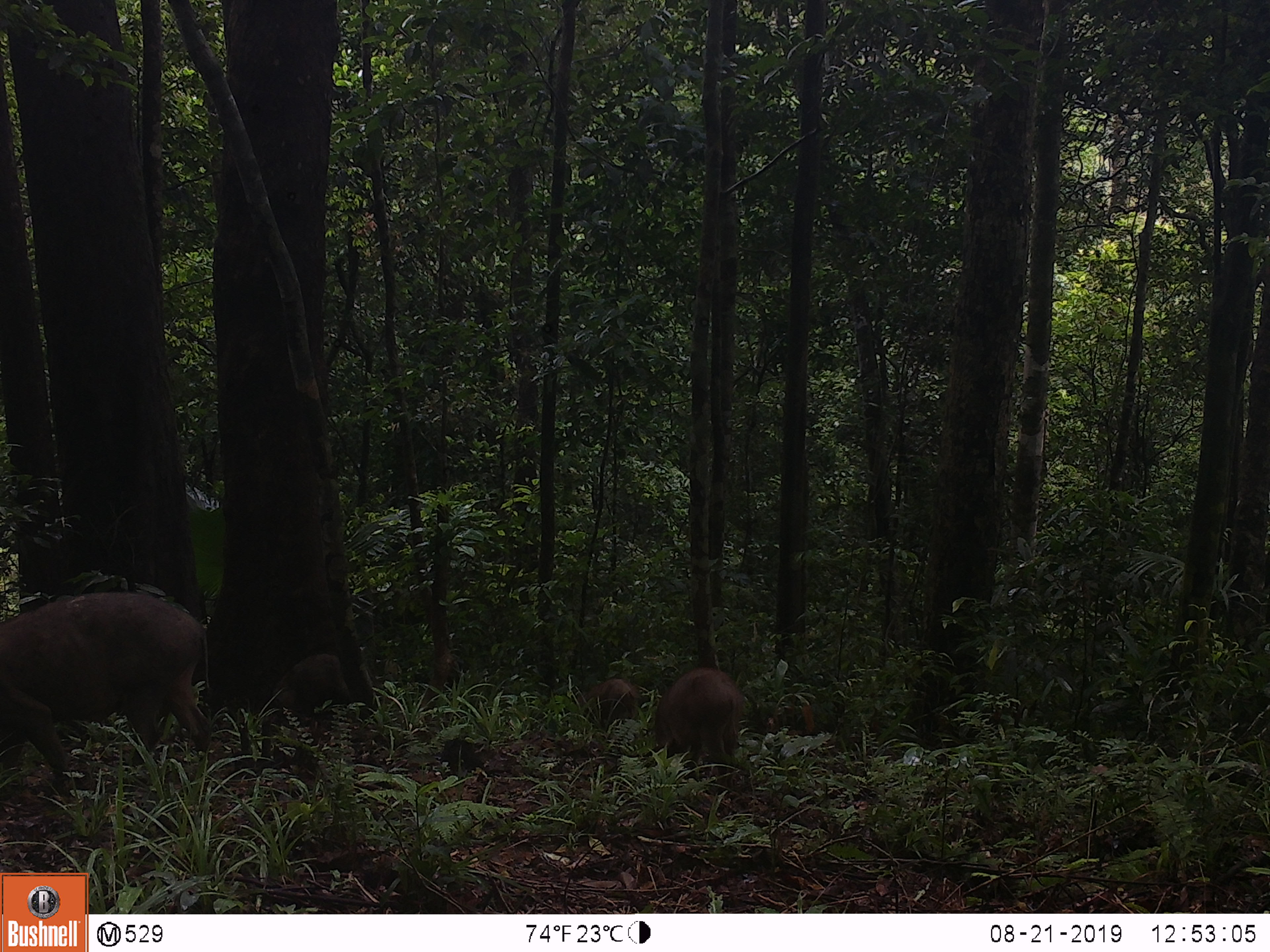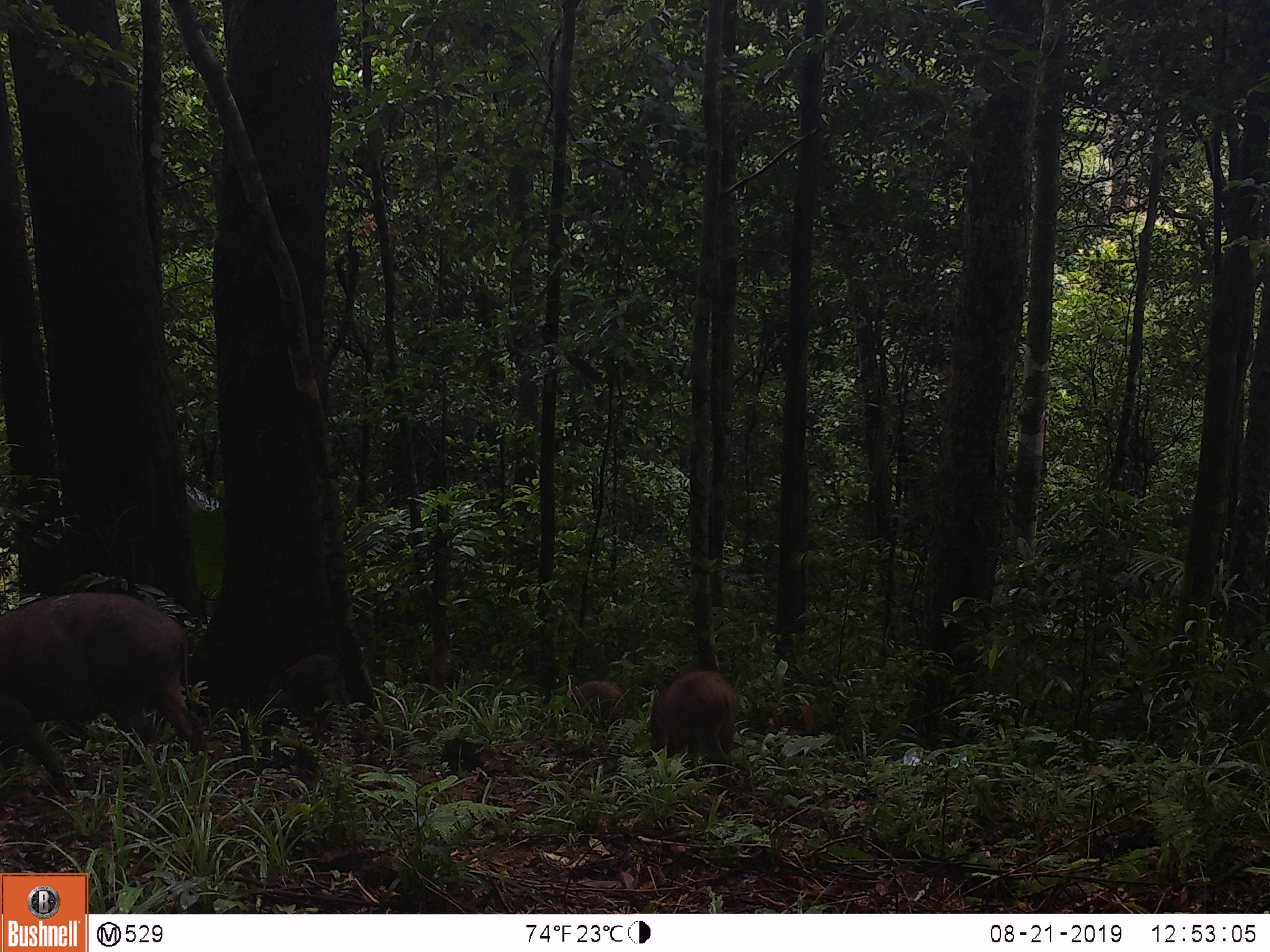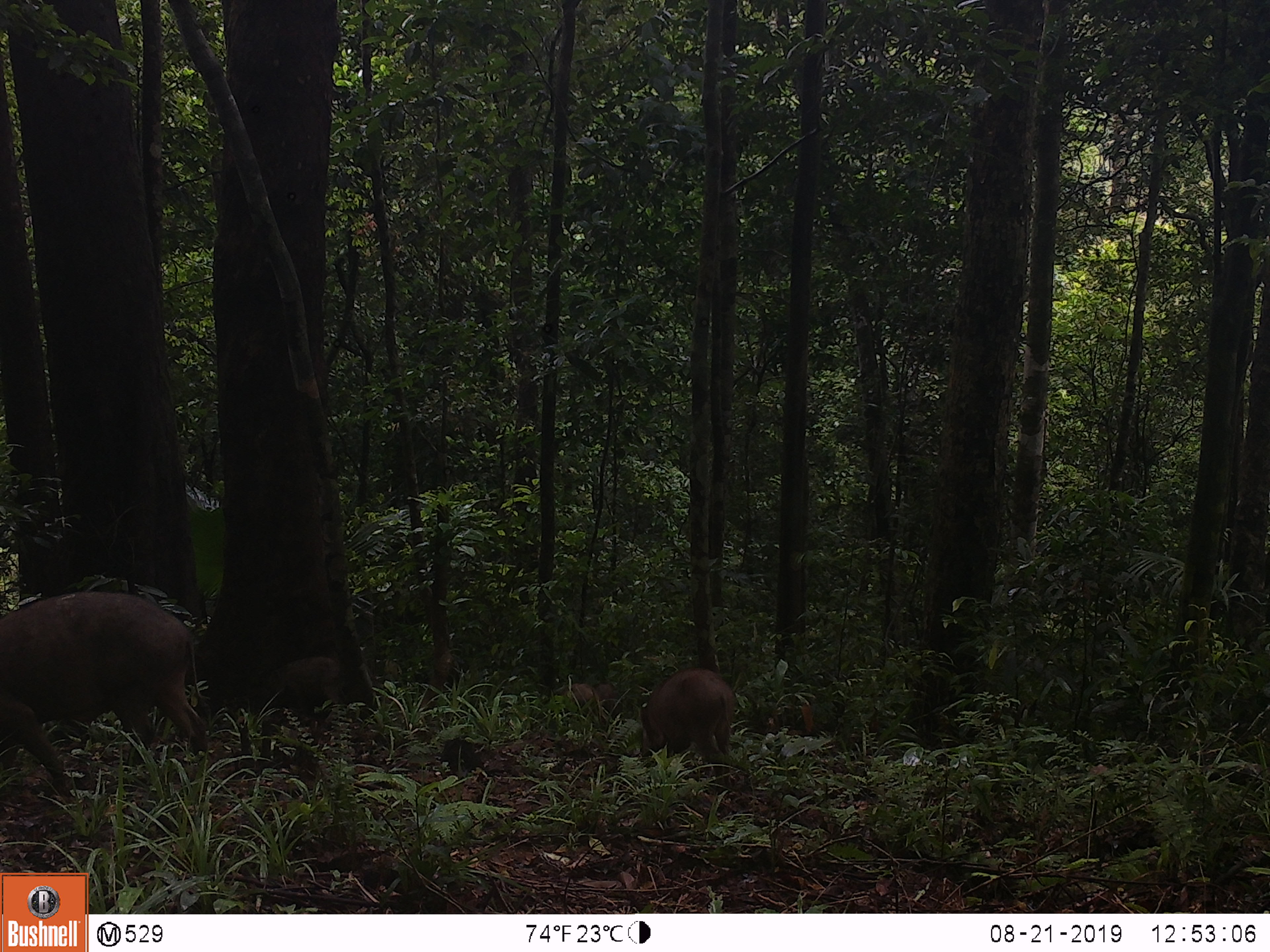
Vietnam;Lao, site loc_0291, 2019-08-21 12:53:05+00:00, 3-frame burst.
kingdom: Animalia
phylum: Chordata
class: Mammalia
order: Artiodactyla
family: Suidae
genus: Sus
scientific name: Sus scrofa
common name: eurasian wild pig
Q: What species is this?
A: Eurasian wild pig (Sus scrofa).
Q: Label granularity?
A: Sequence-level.